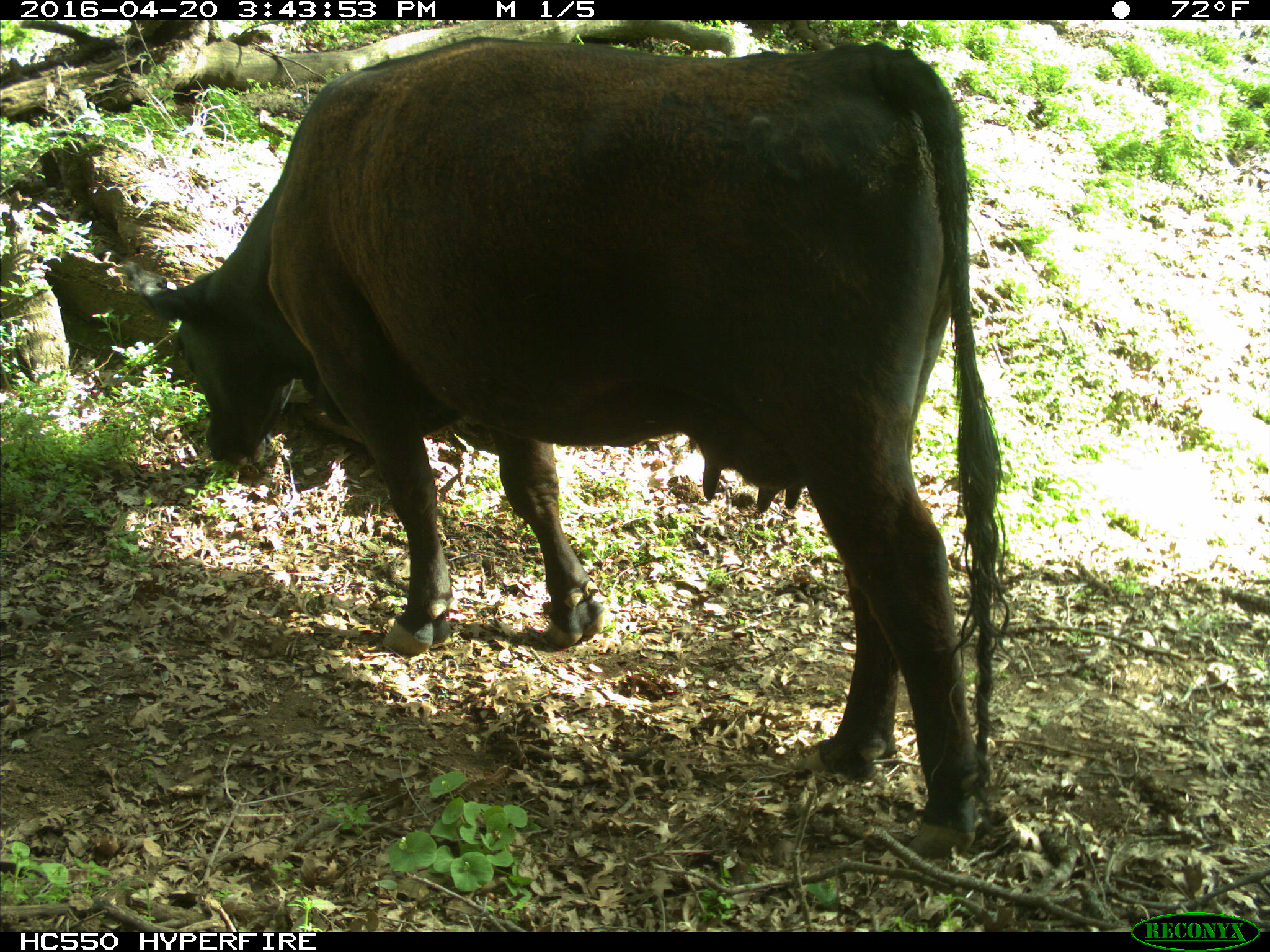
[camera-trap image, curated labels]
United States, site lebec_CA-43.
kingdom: Animalia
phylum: Chordata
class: Mammalia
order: Artiodactyla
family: Bovidae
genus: Bos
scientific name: Bos taurus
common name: domestic cow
Bos taurus (domestic cow).